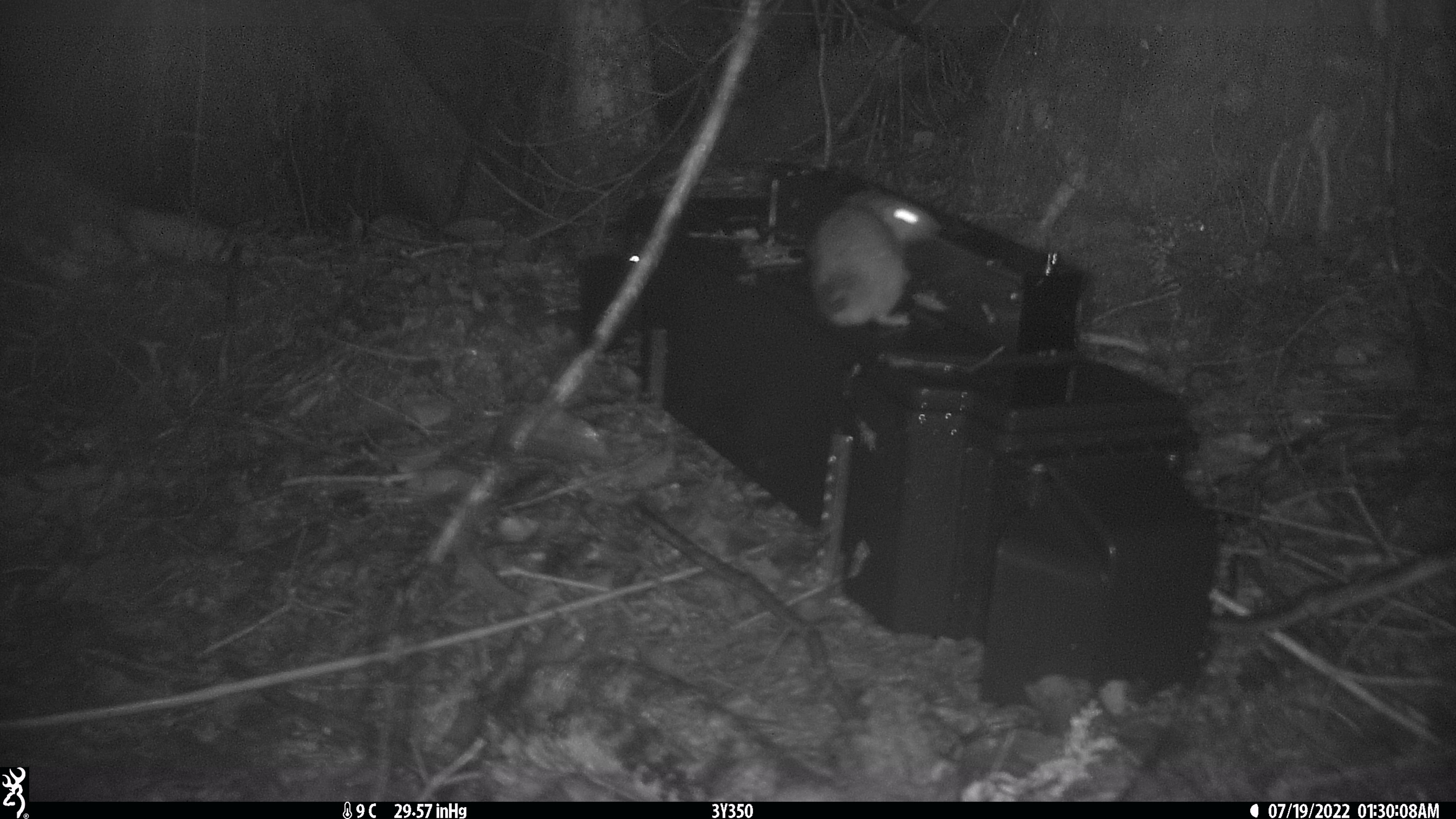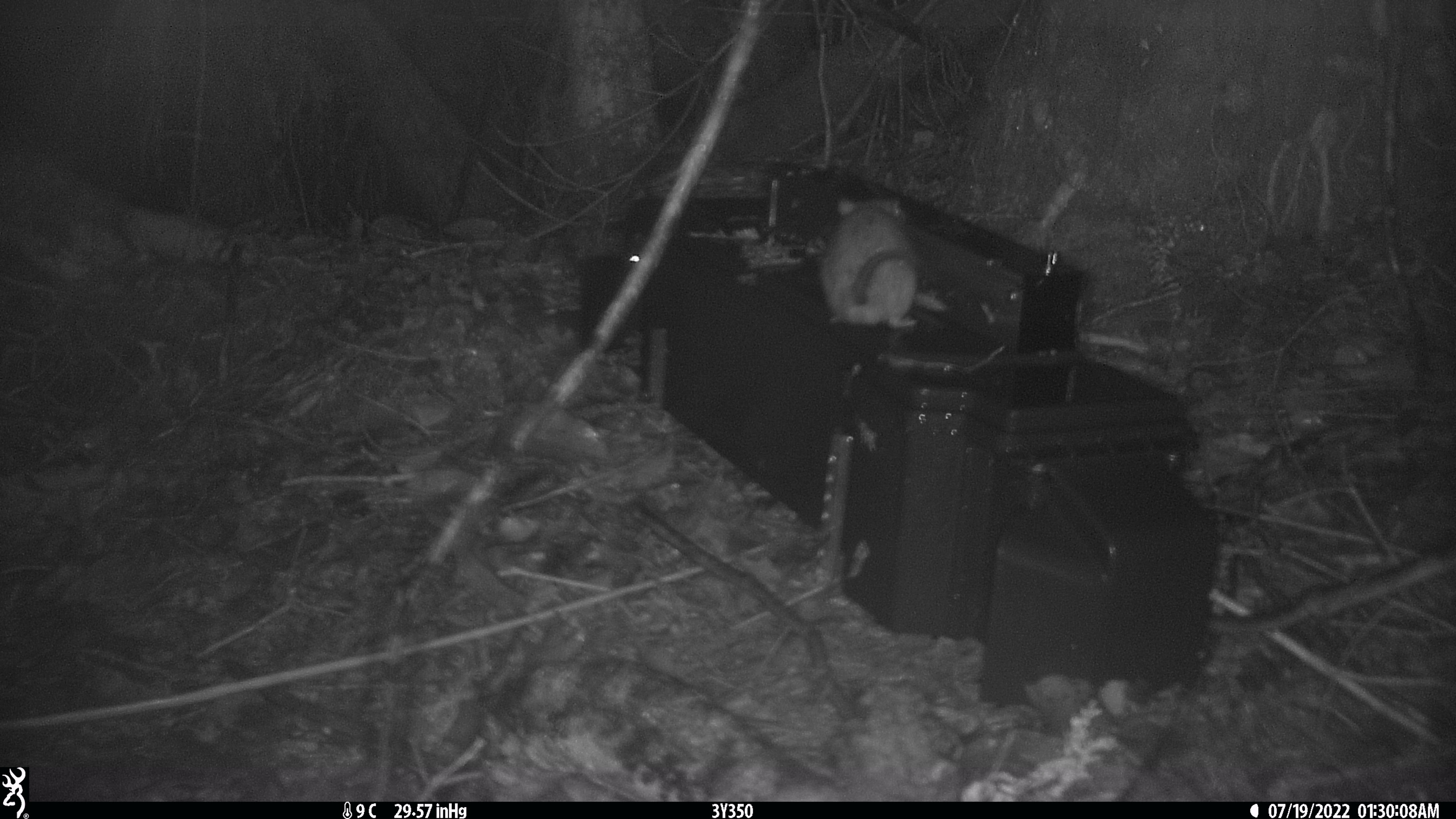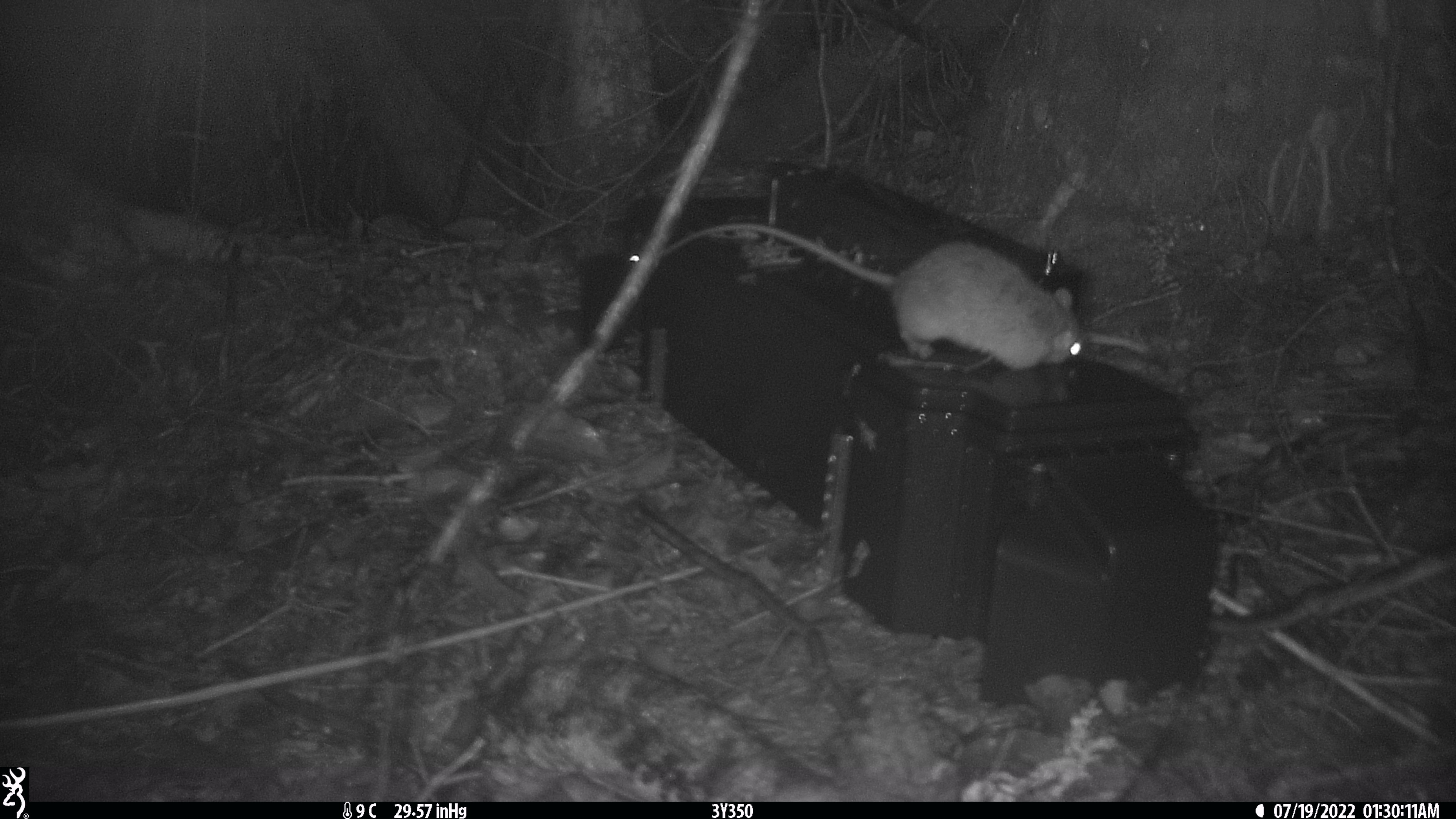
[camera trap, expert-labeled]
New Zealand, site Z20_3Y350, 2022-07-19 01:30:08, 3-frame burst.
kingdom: Animalia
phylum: Chordata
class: Mammalia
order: Rodentia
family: Muridae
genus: Rattus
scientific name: Rattus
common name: rat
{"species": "rat (Rattus)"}